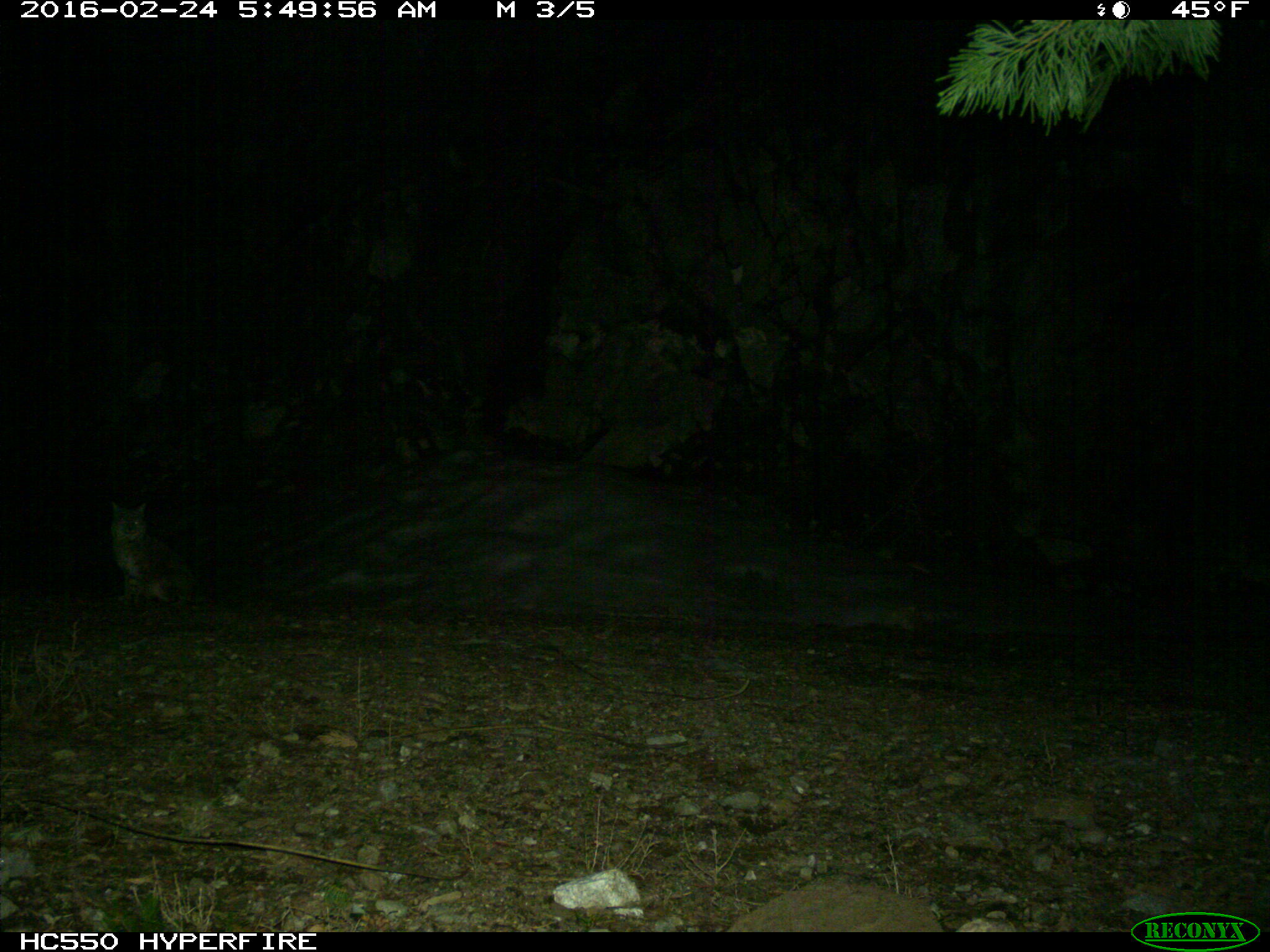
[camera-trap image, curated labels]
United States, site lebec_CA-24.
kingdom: Animalia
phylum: Chordata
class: Mammalia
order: Carnivora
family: Felidae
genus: Lynx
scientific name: Lynx rufus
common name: bobcat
Lynx rufus (bobcat).